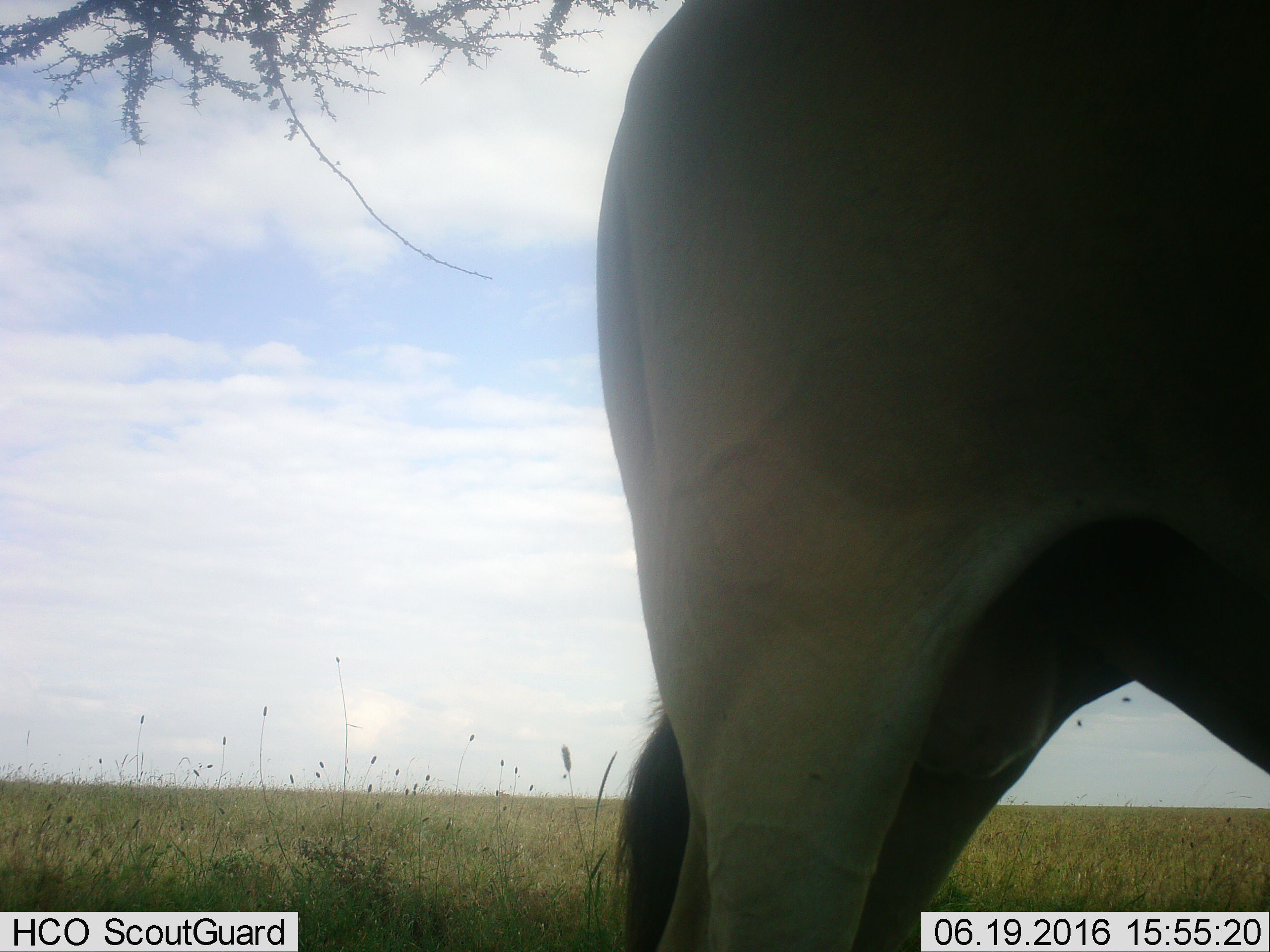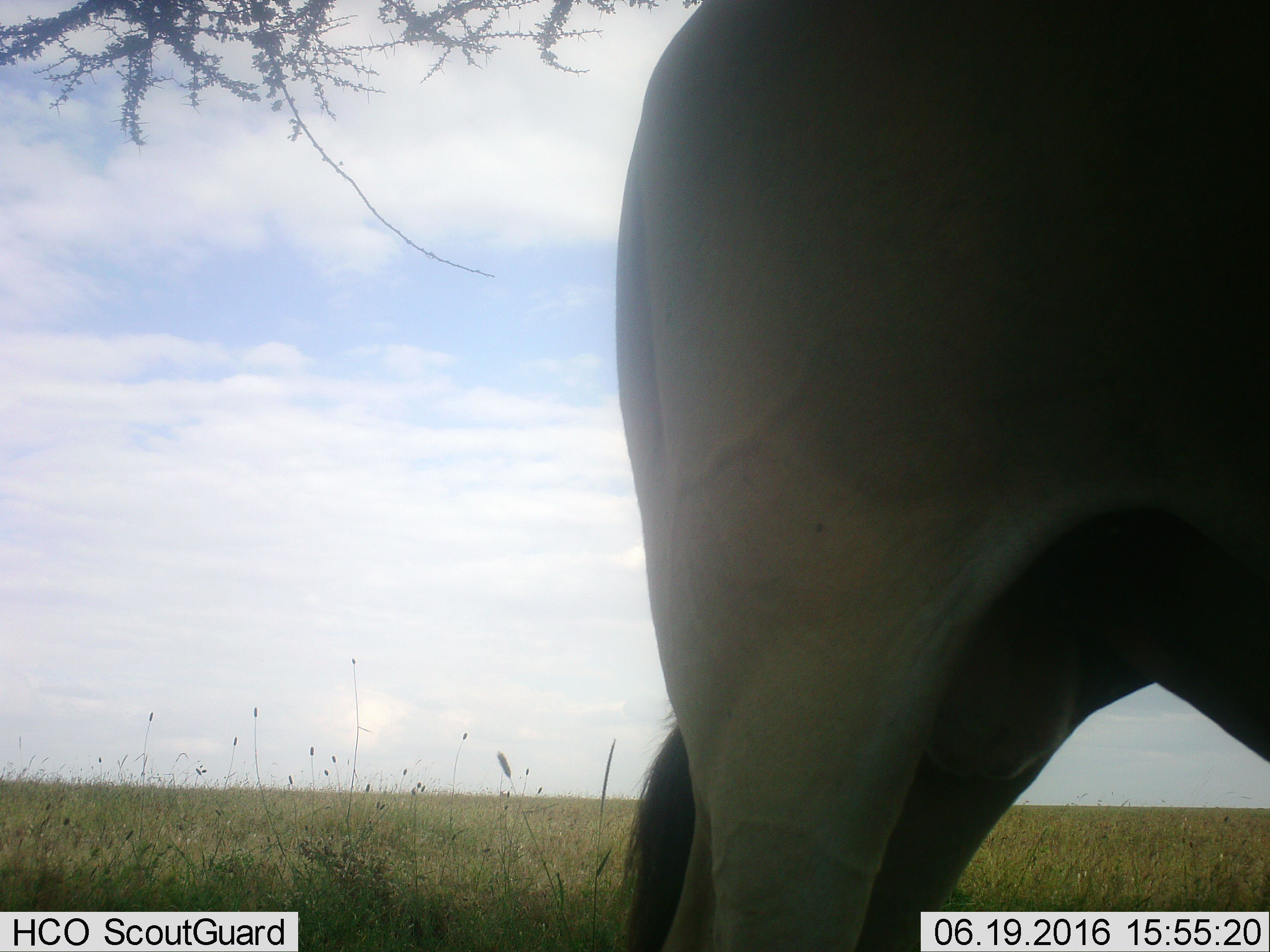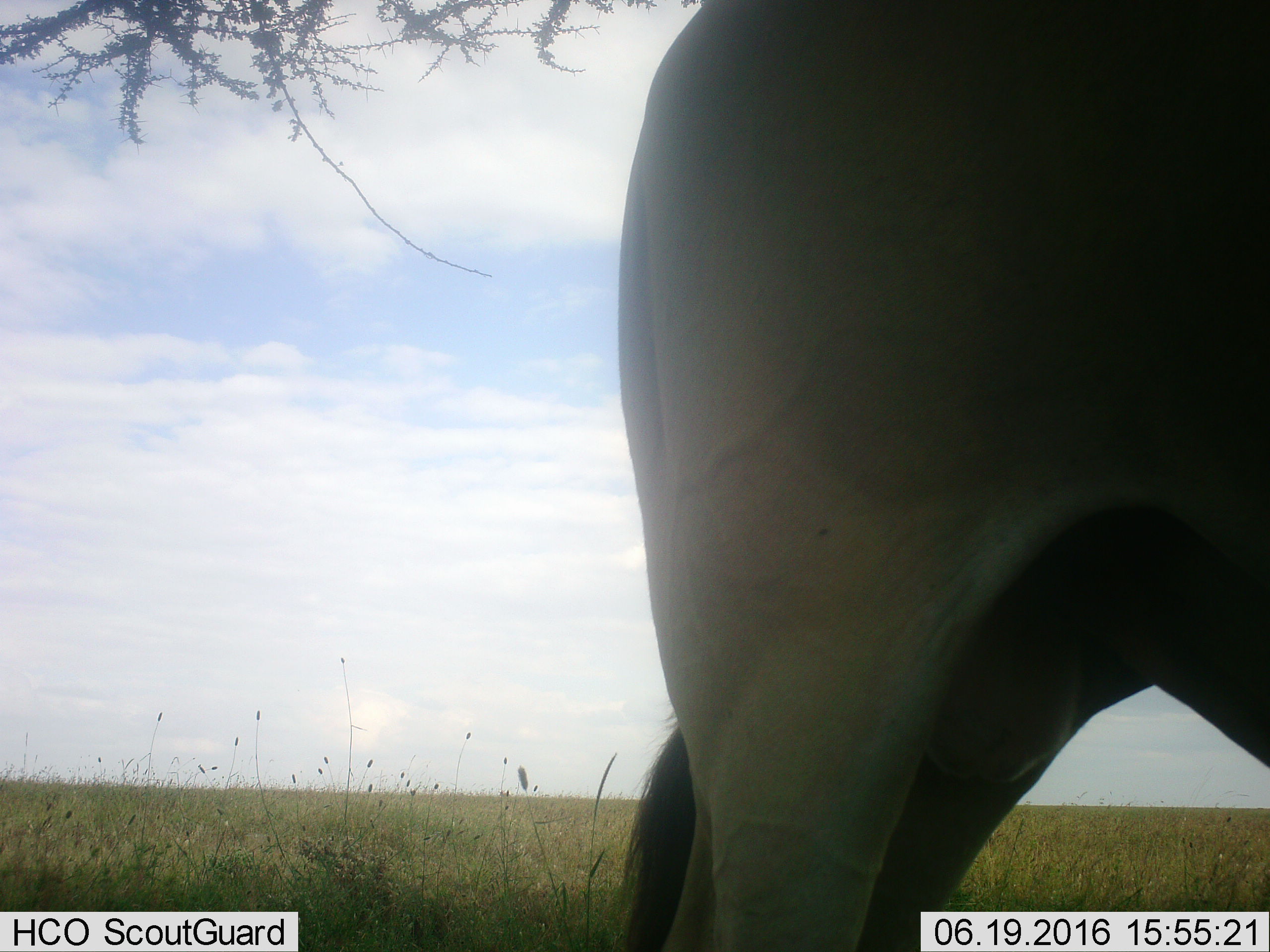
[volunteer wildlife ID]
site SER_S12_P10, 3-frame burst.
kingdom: Animalia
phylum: Chordata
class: Mammalia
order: Artiodactyla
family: Bovidae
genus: Tragelaphus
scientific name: Tragelaphus oryx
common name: eland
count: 1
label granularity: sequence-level